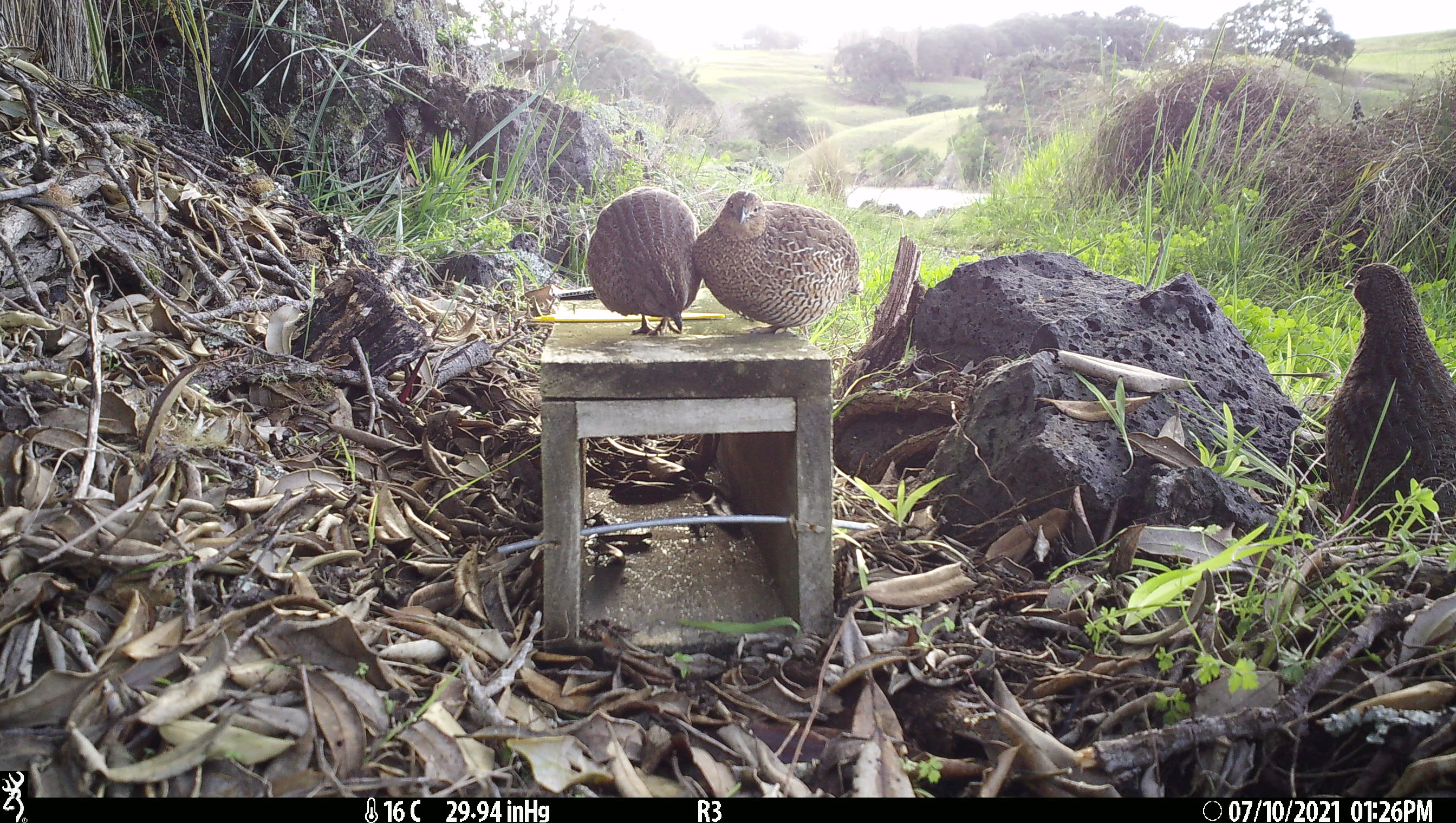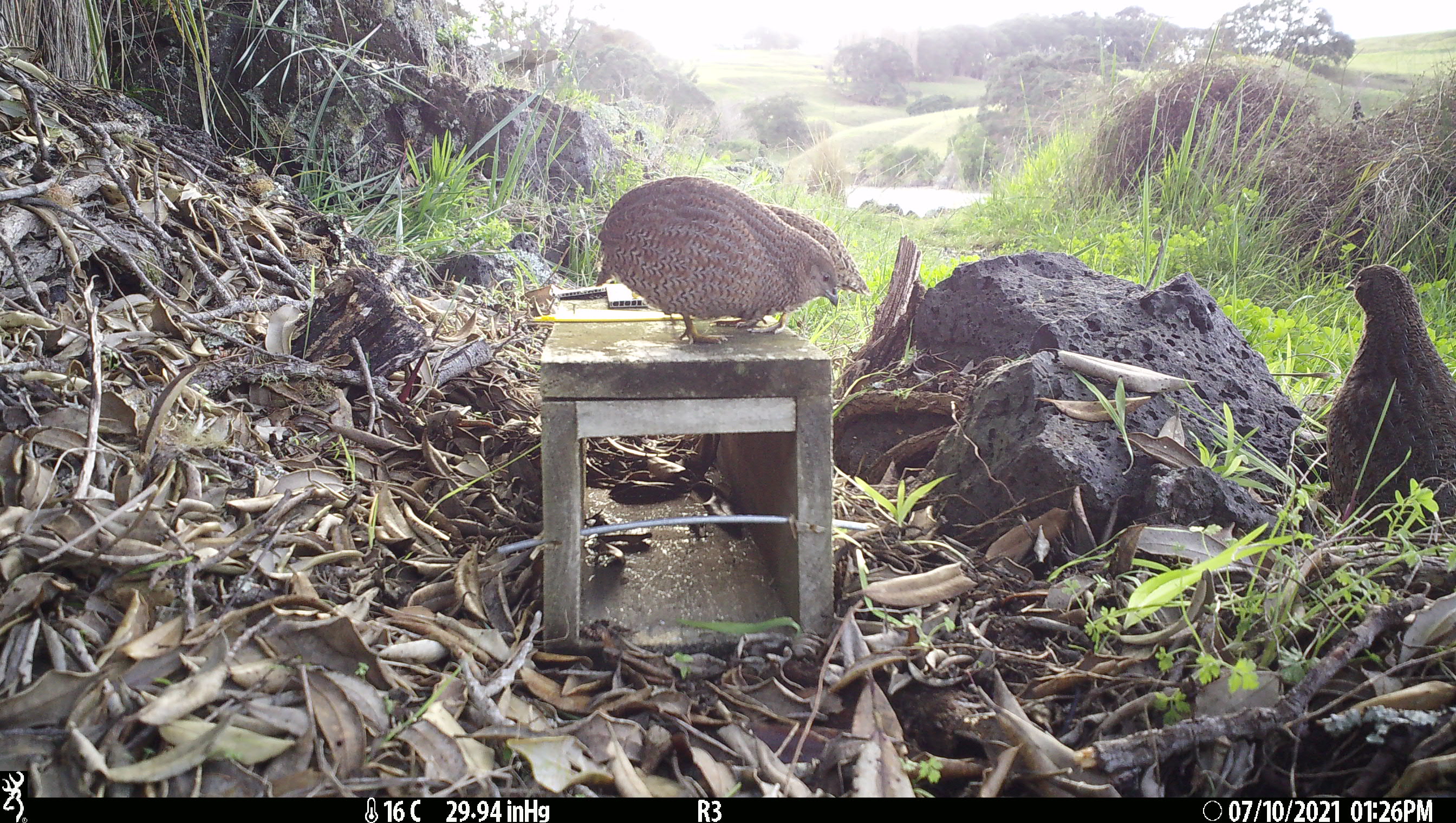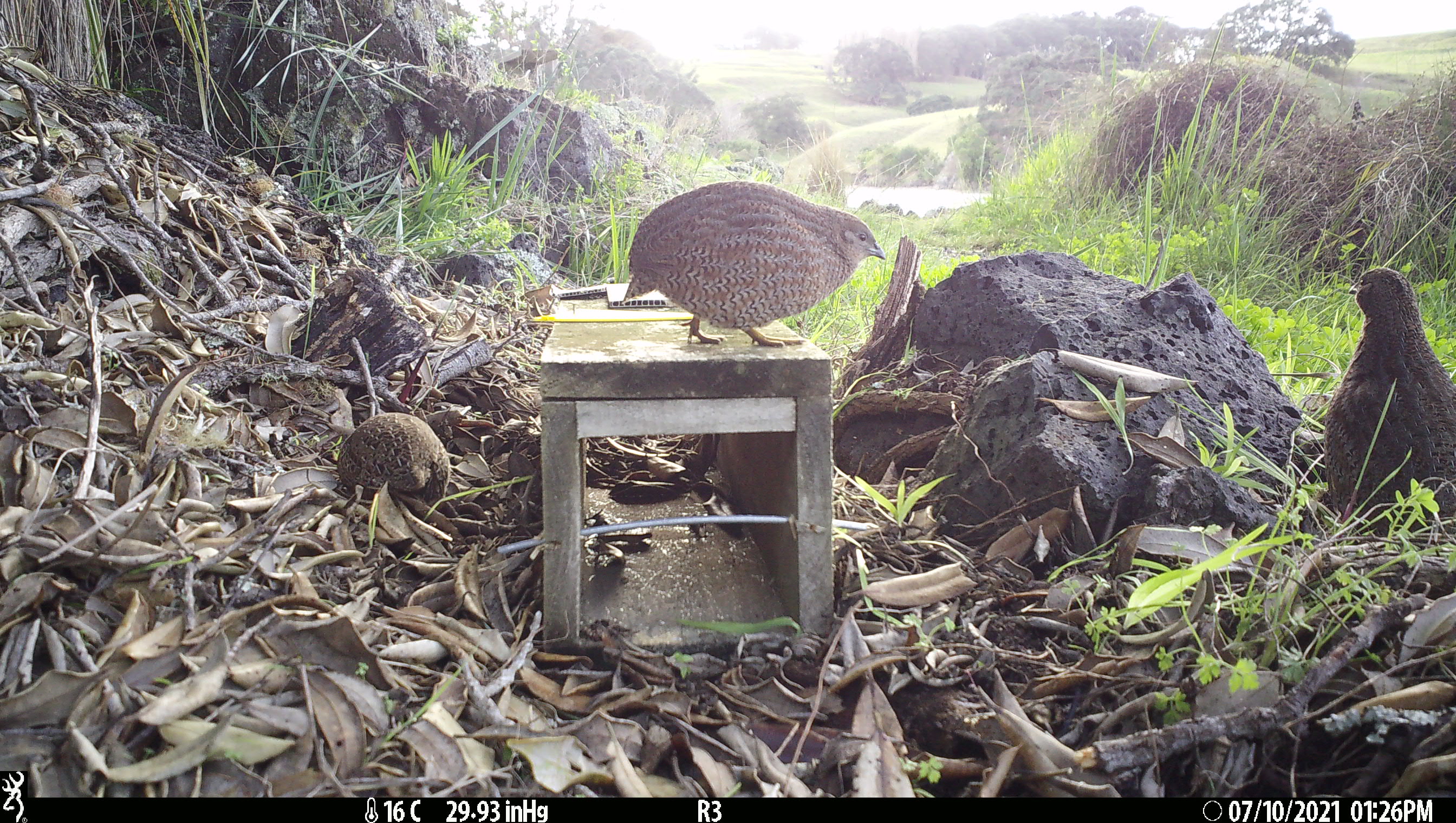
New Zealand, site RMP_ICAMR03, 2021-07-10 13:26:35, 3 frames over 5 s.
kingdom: Animalia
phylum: Chordata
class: Aves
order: Galliformes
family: Phasianidae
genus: Synoicus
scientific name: Synoicus ypsilophorus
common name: brown quail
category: quail brown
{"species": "quail brown (brown quail) (Synoicus ypsilophorus)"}